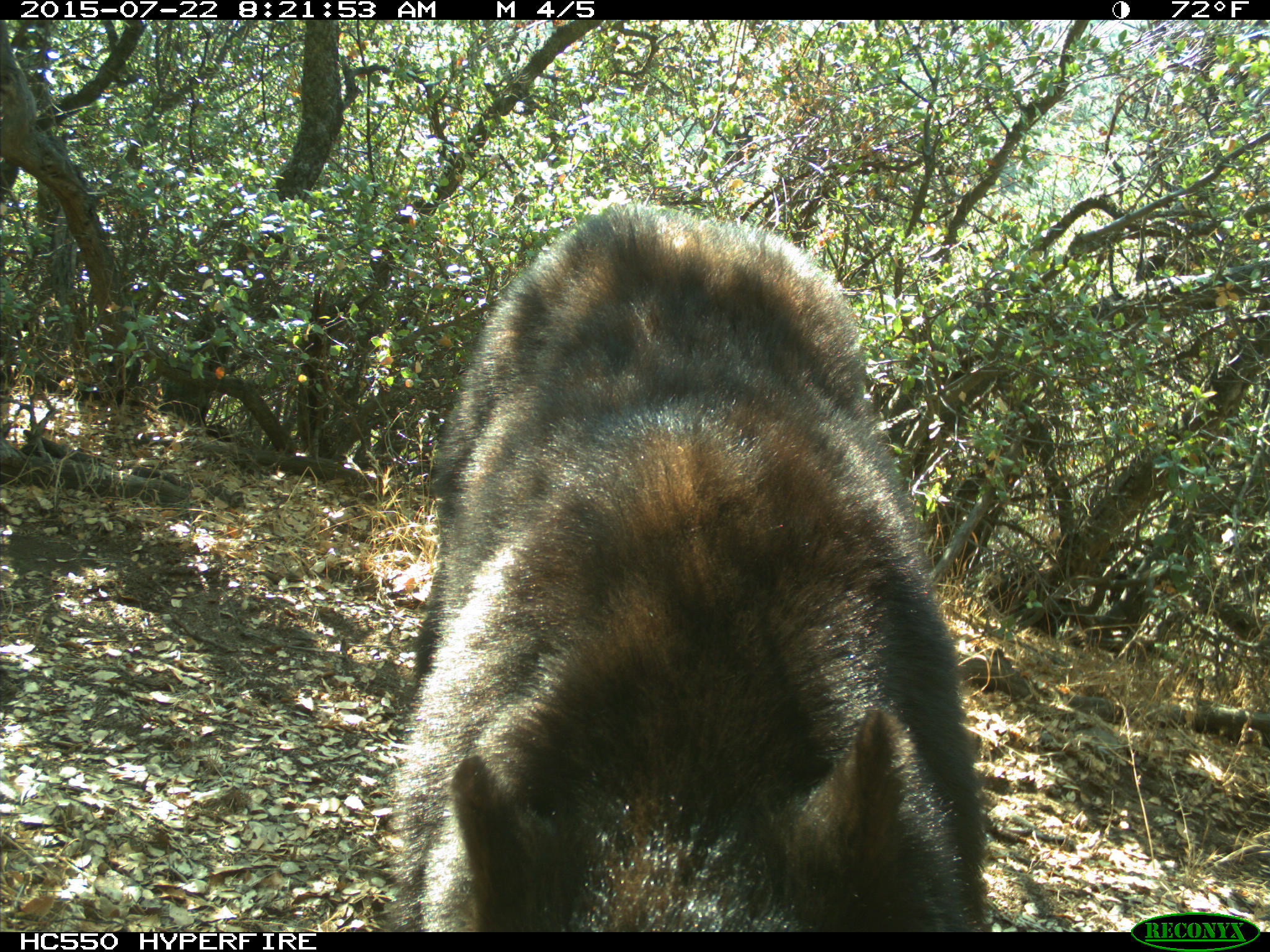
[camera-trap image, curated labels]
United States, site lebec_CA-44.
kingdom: Animalia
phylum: Chordata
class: Mammalia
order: Carnivora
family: Ursidae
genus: Ursus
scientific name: Ursus americanus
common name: american black bear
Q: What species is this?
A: Ursus americanus (american black bear).